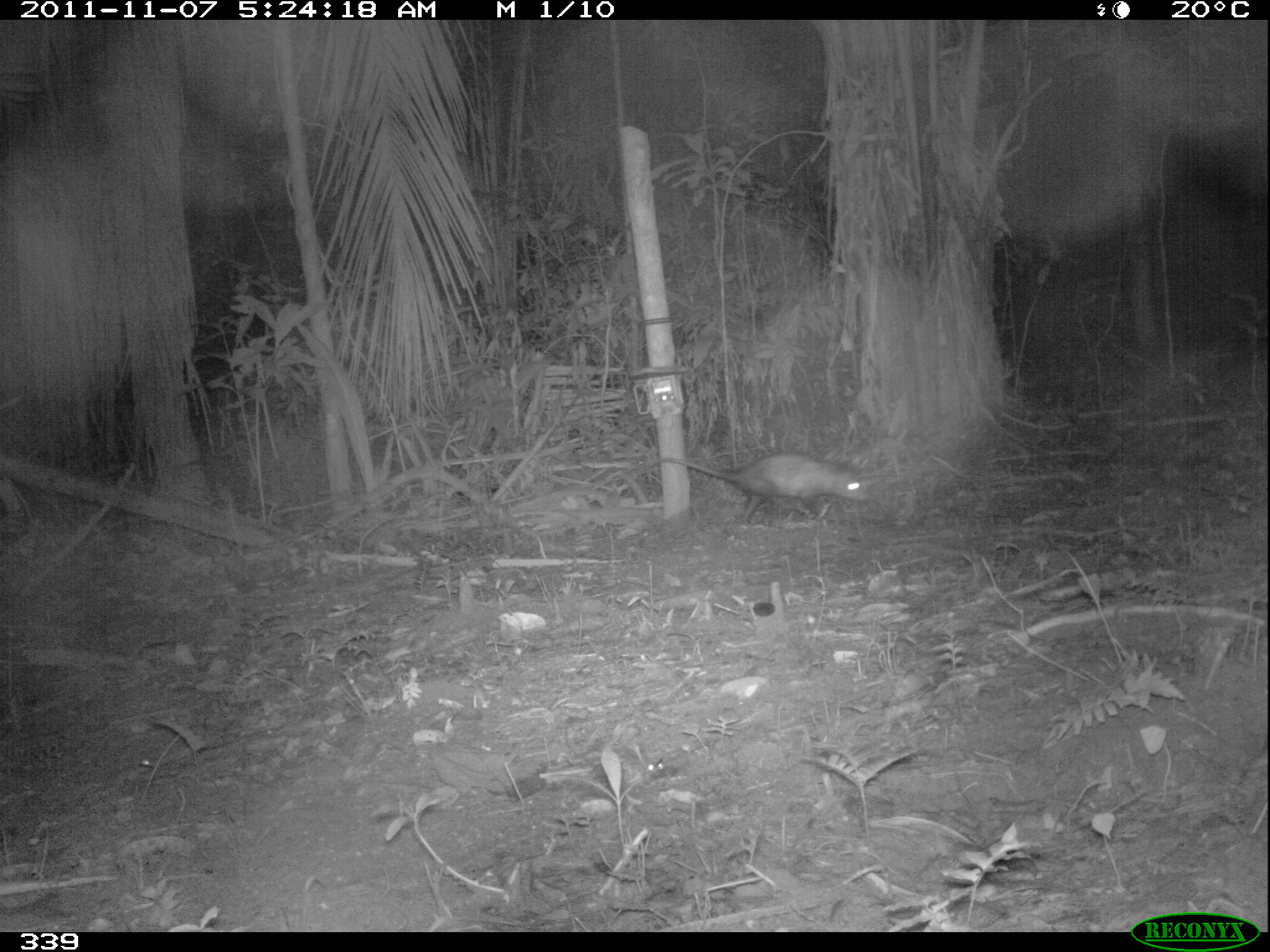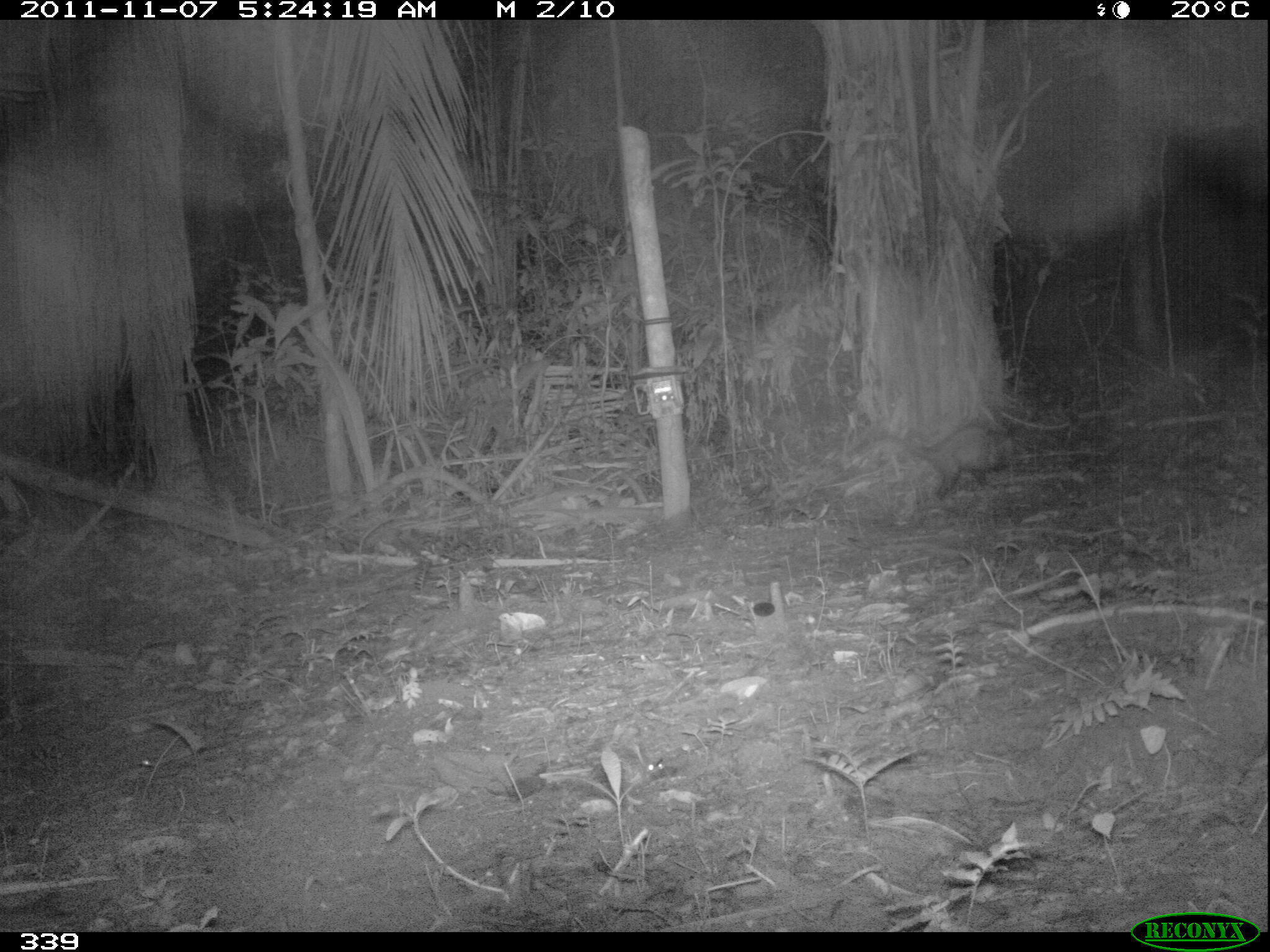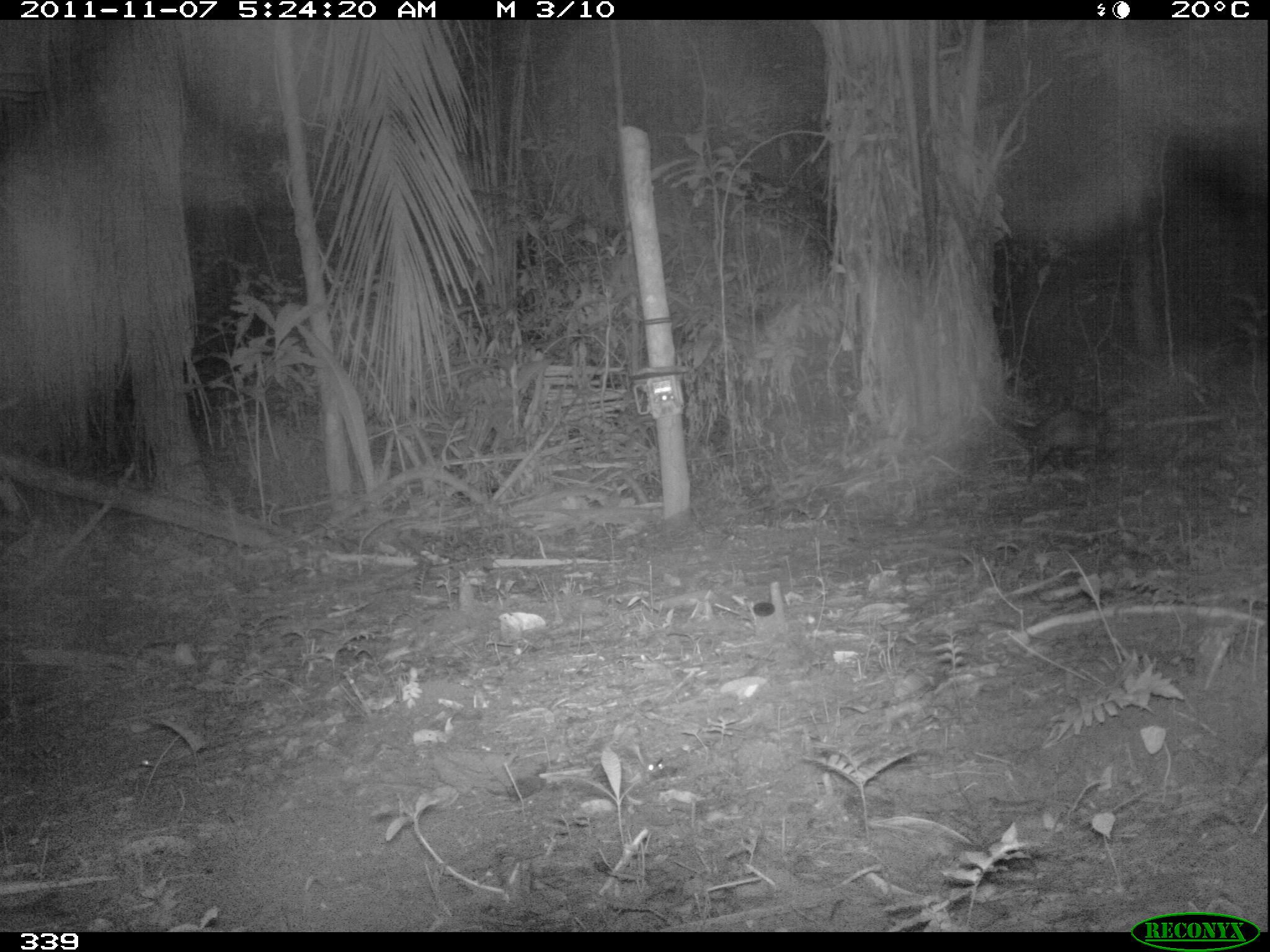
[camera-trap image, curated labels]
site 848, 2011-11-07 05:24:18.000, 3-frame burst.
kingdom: Animalia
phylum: Chordata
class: Mammalia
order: Didelphimorphia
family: Didelphidae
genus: Didelphis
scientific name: Didelphis marsupialis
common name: southern opossum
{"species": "Didelphis marsupialis (southern opossum)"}